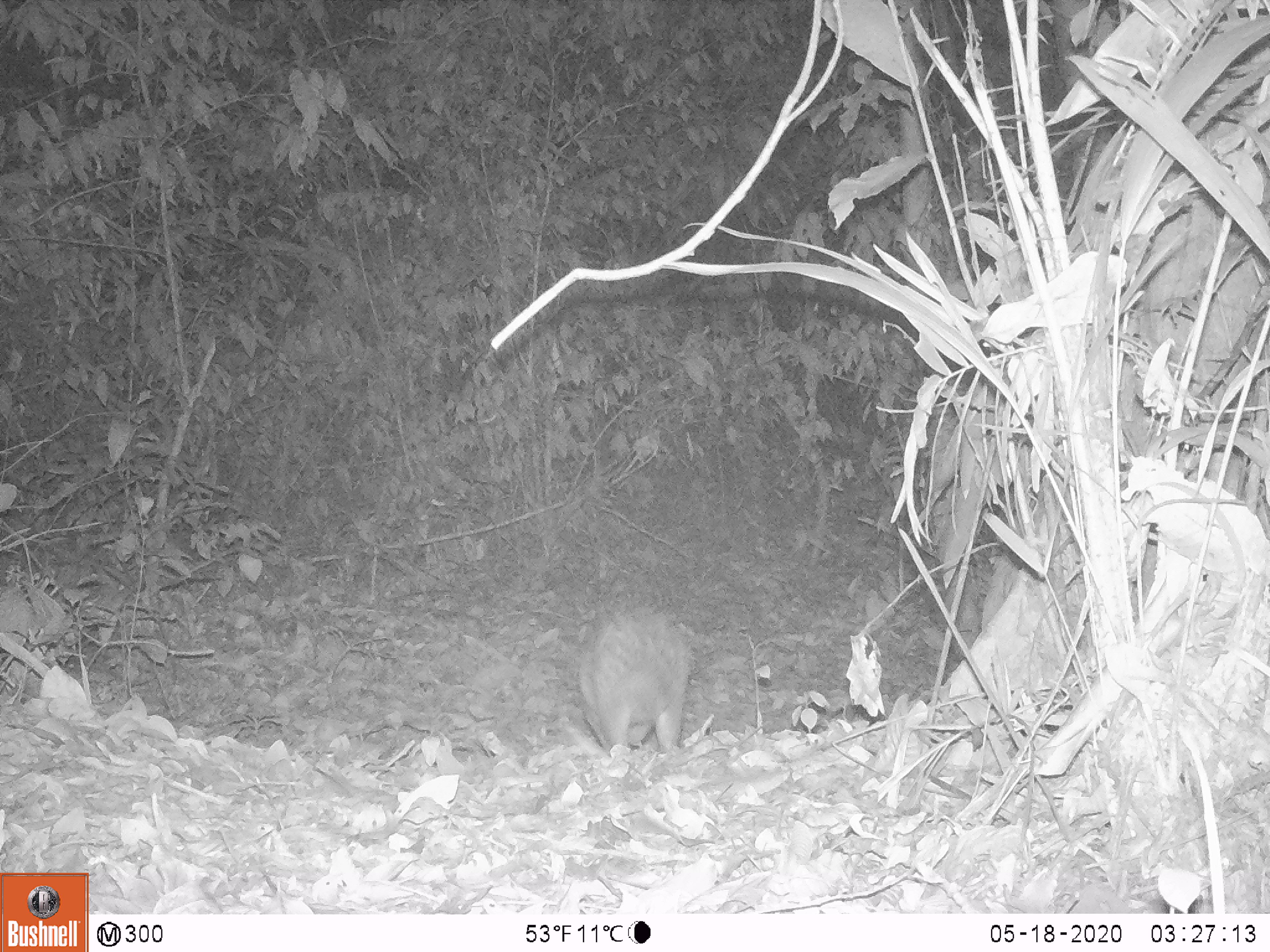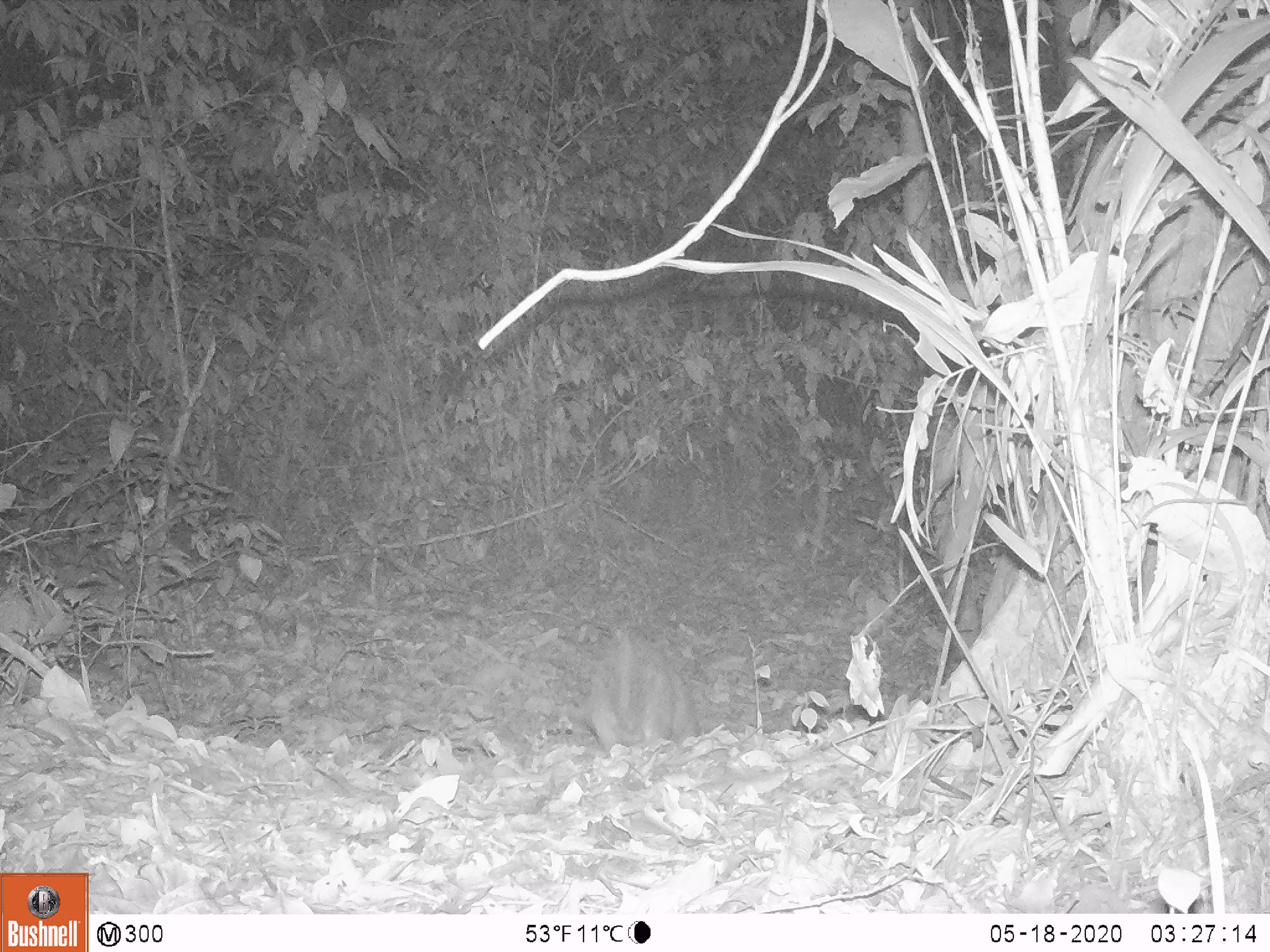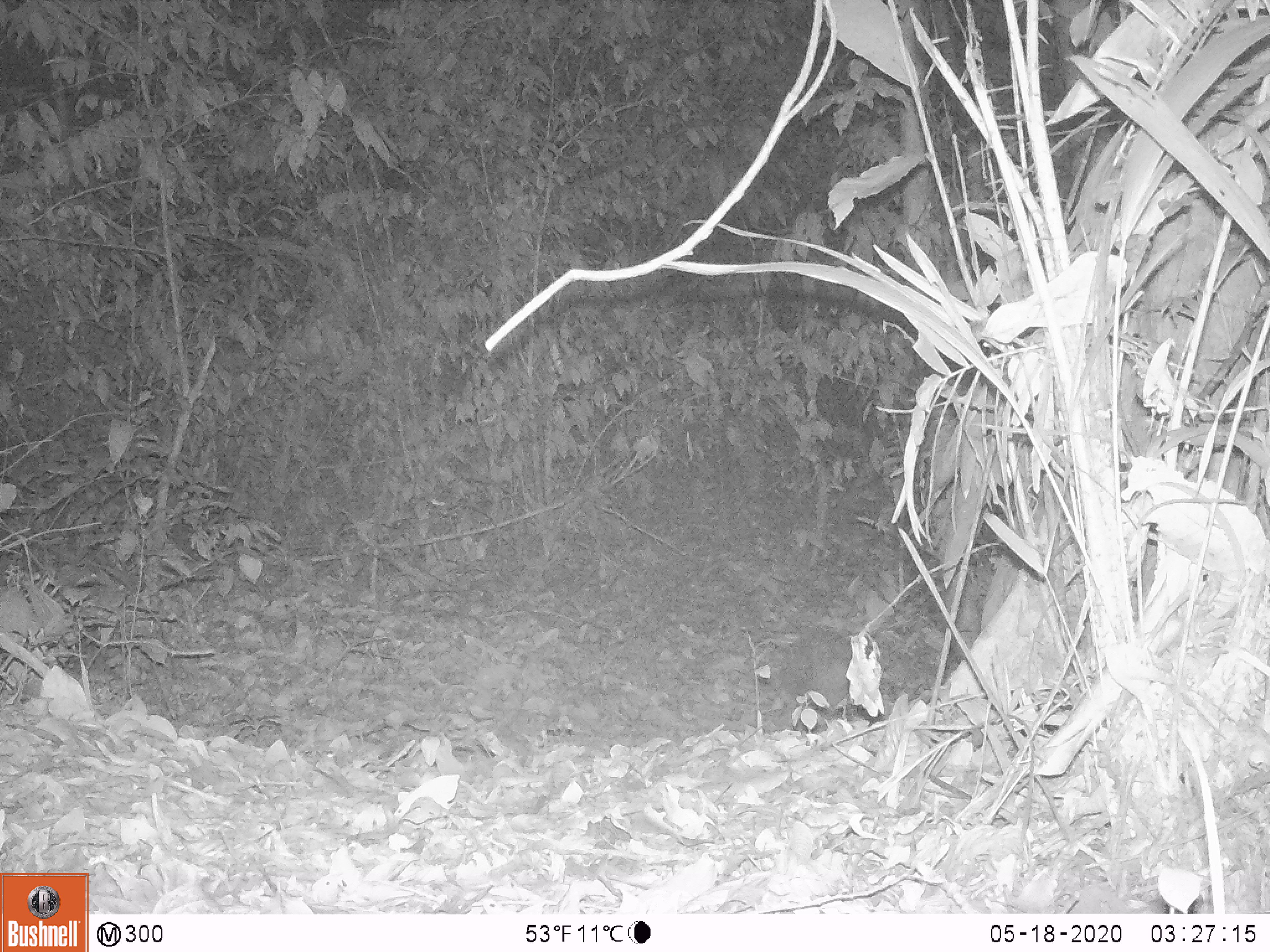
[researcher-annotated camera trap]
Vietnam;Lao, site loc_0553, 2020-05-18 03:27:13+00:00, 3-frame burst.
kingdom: Animalia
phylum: Chordata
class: Mammalia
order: Rodentia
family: Hystricidae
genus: Atherurus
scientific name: Atherurus macrourus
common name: asiatic brush-tailed porcupine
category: asiatic brush tailed porcupine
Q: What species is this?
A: Asiatic brush tailed porcupine (asiatic brush-tailed porcupine) (Atherurus macrourus).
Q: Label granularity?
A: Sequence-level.